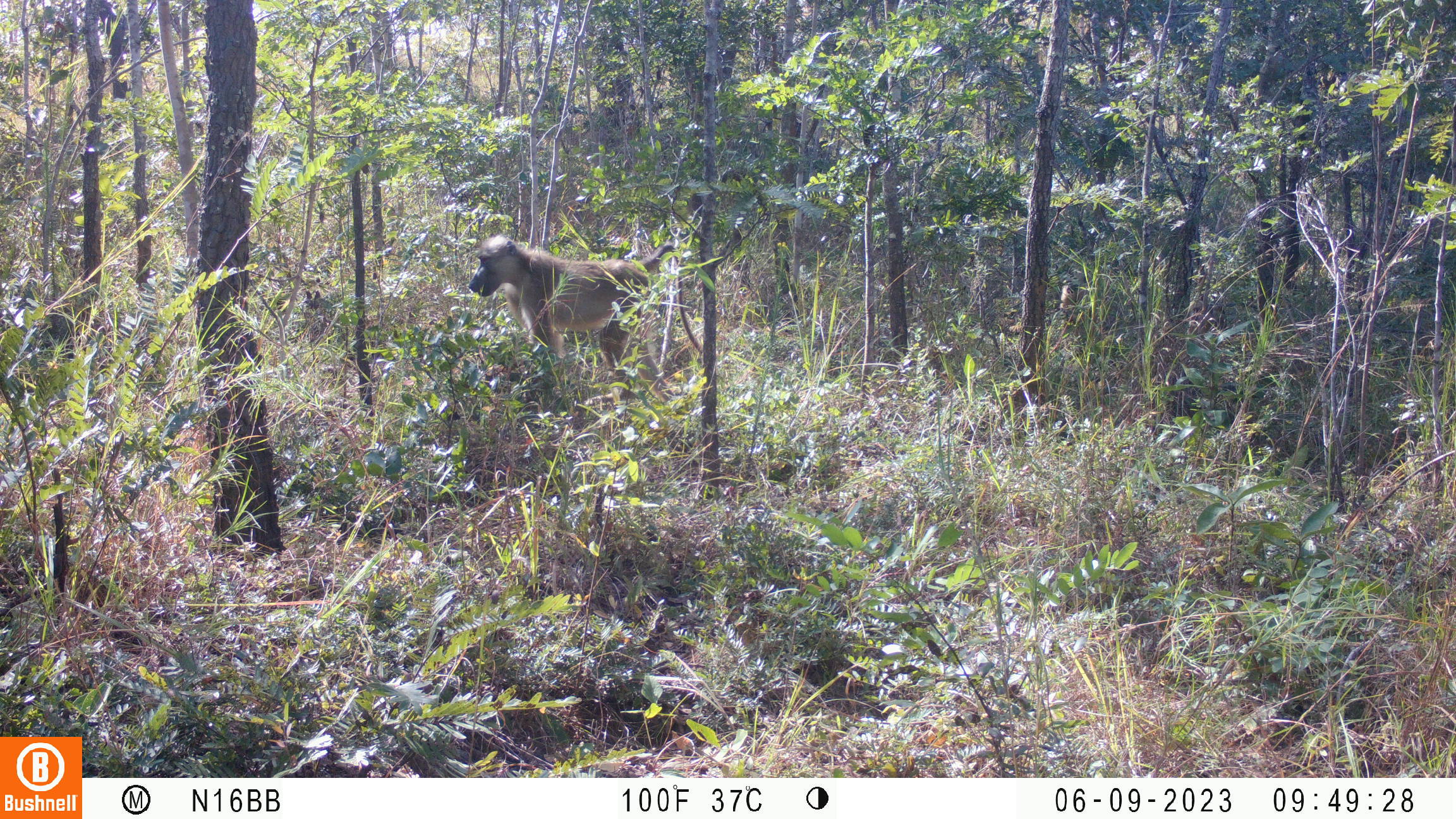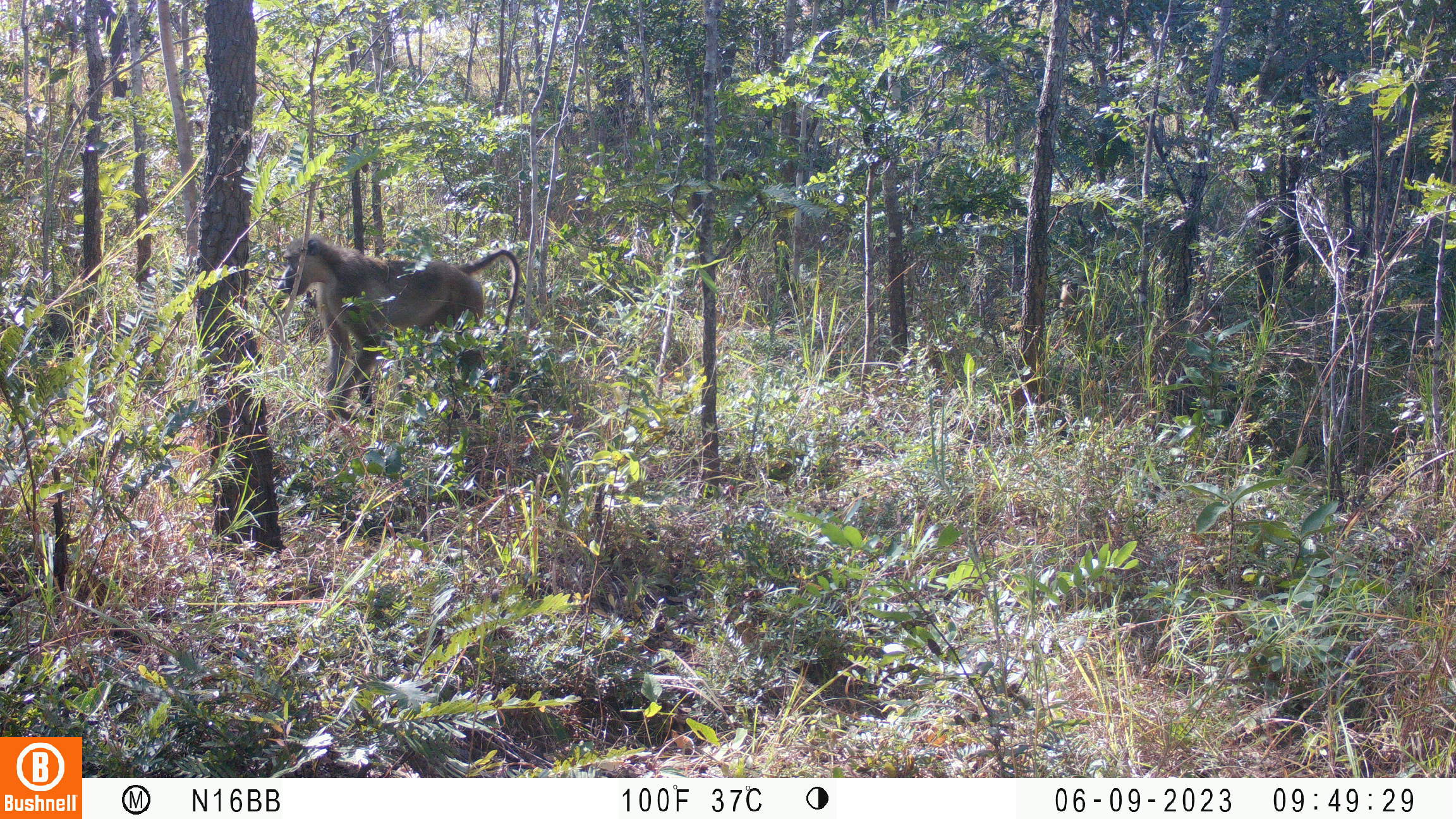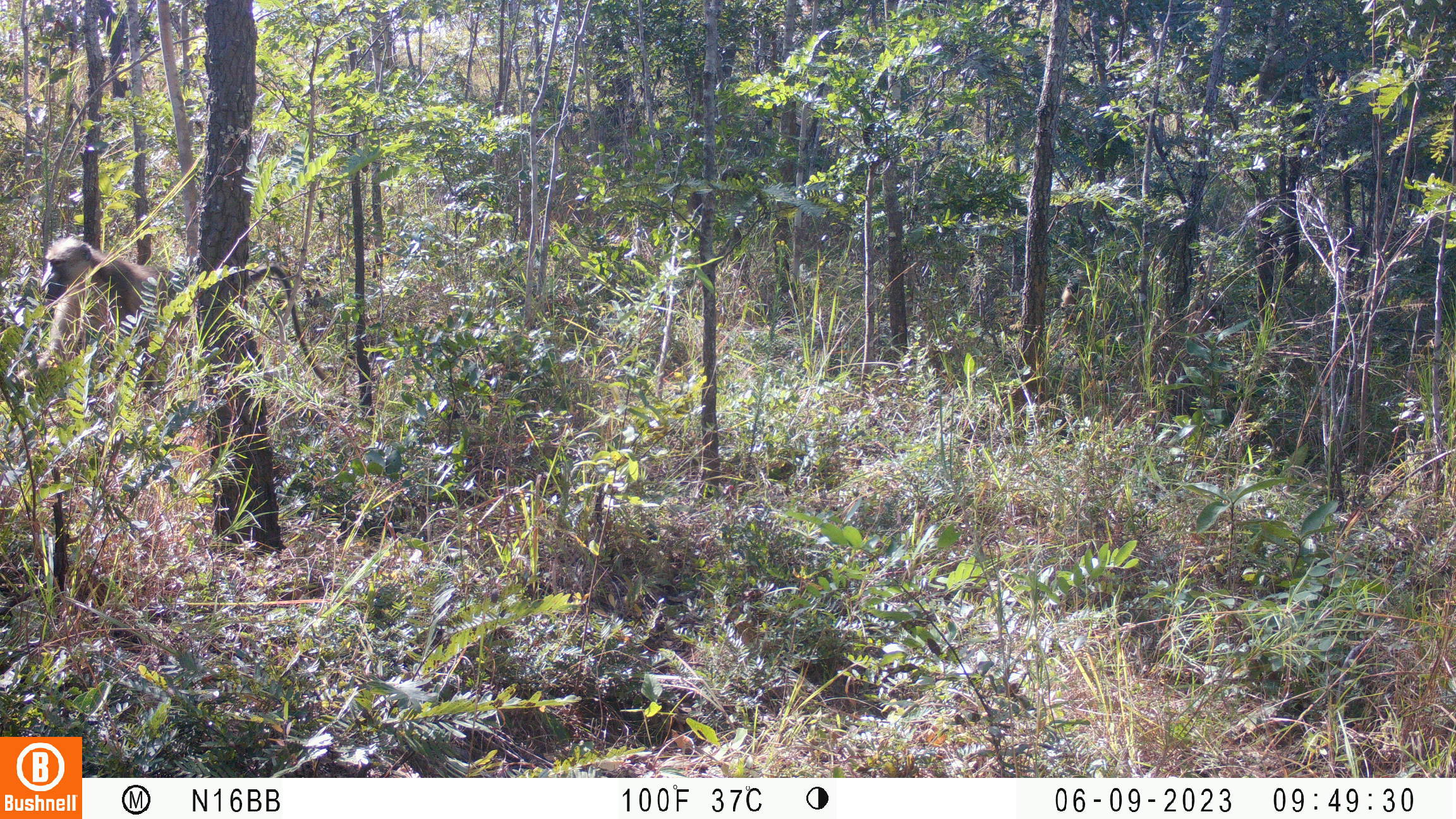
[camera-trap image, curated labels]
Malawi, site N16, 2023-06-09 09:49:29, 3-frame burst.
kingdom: Animalia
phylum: Chordata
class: Mammalia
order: Primates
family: Cercopithecidae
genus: Papio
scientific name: Papio cynocephalus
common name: yellow baboon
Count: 1.